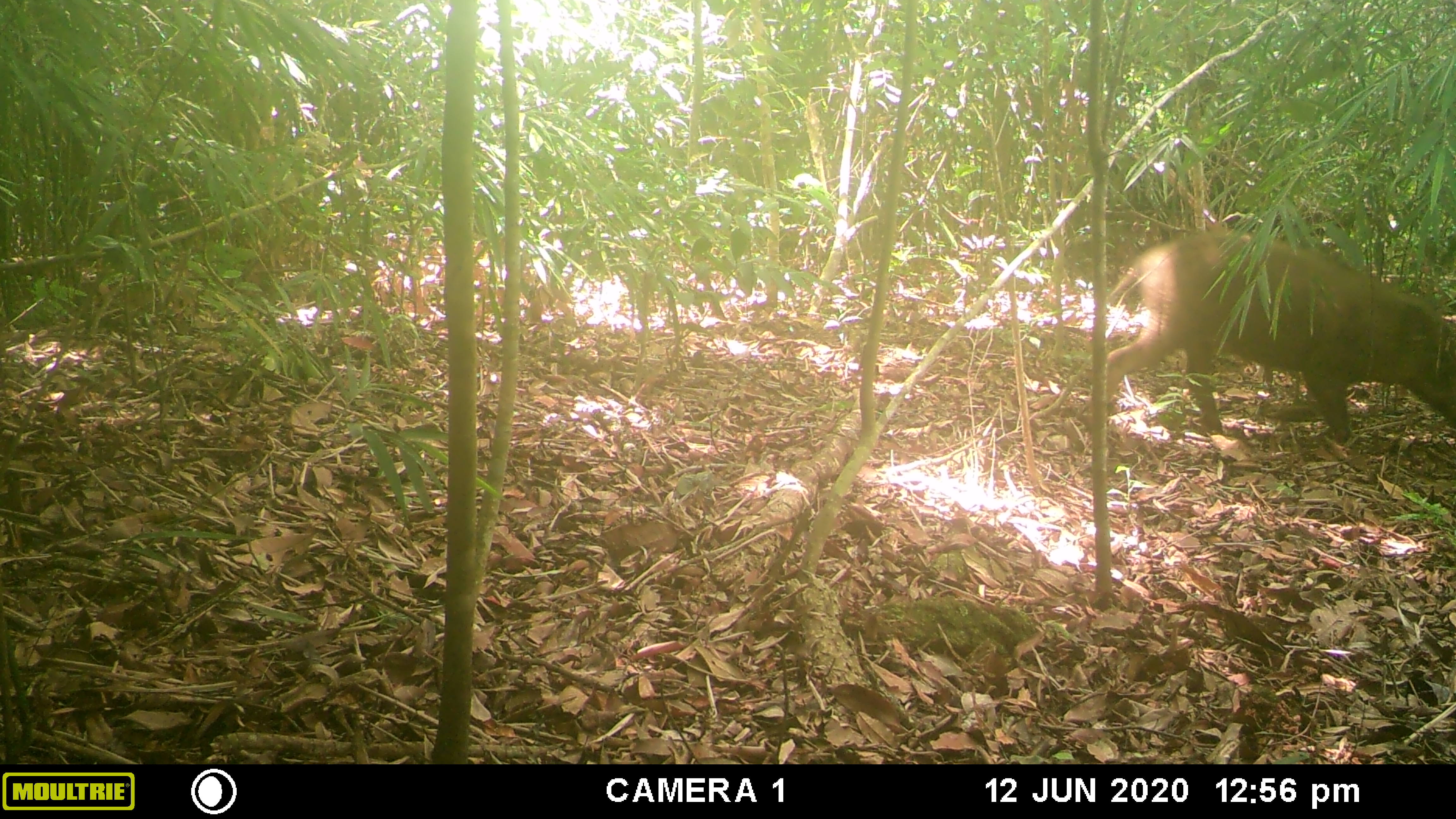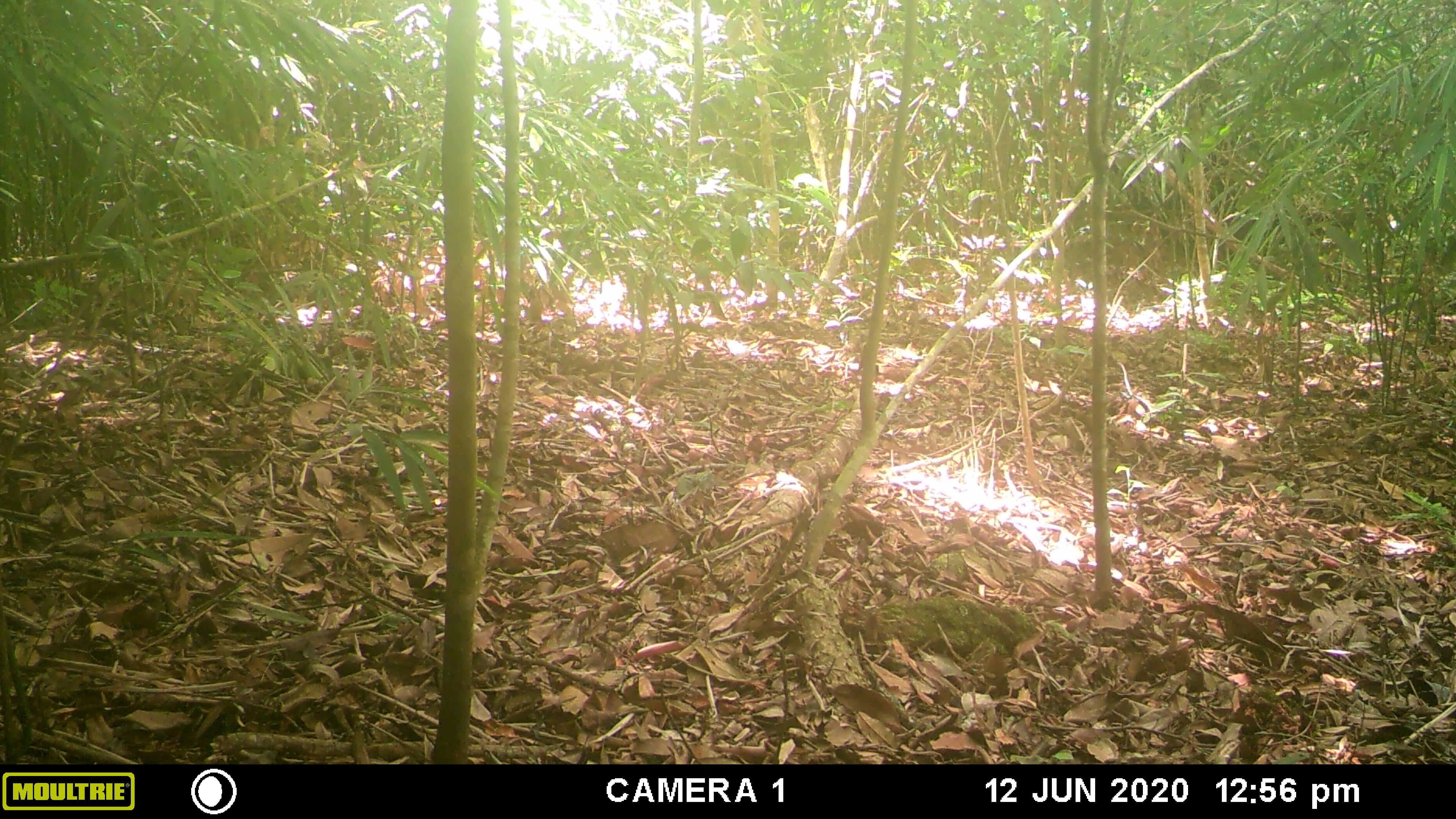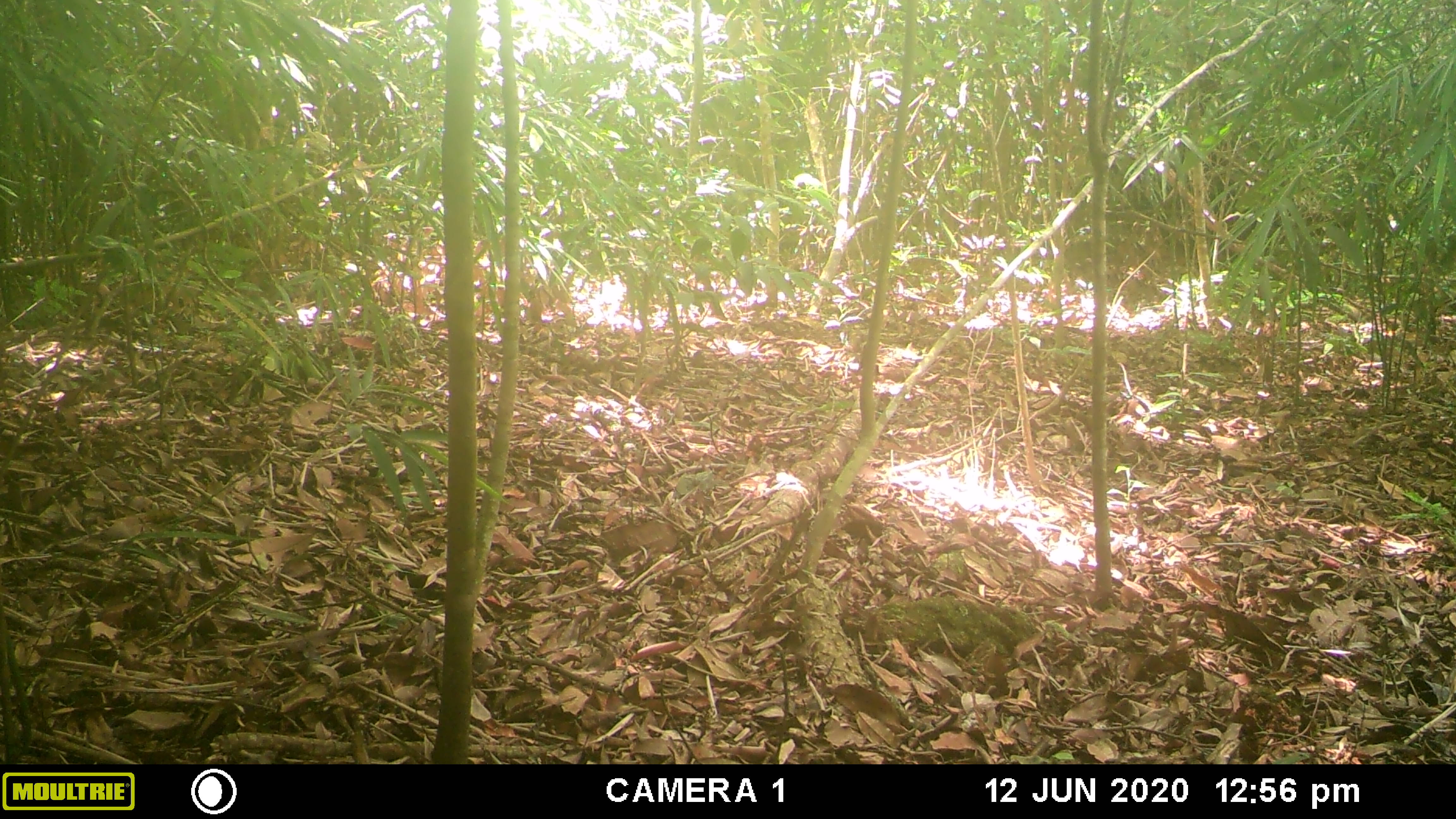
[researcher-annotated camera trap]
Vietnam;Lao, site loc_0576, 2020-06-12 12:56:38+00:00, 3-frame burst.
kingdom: Animalia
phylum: Chordata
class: Mammalia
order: Artiodactyla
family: Suidae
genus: Sus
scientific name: Sus scrofa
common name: eurasian wild pig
Eurasian wild pig (Sus scrofa). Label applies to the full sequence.